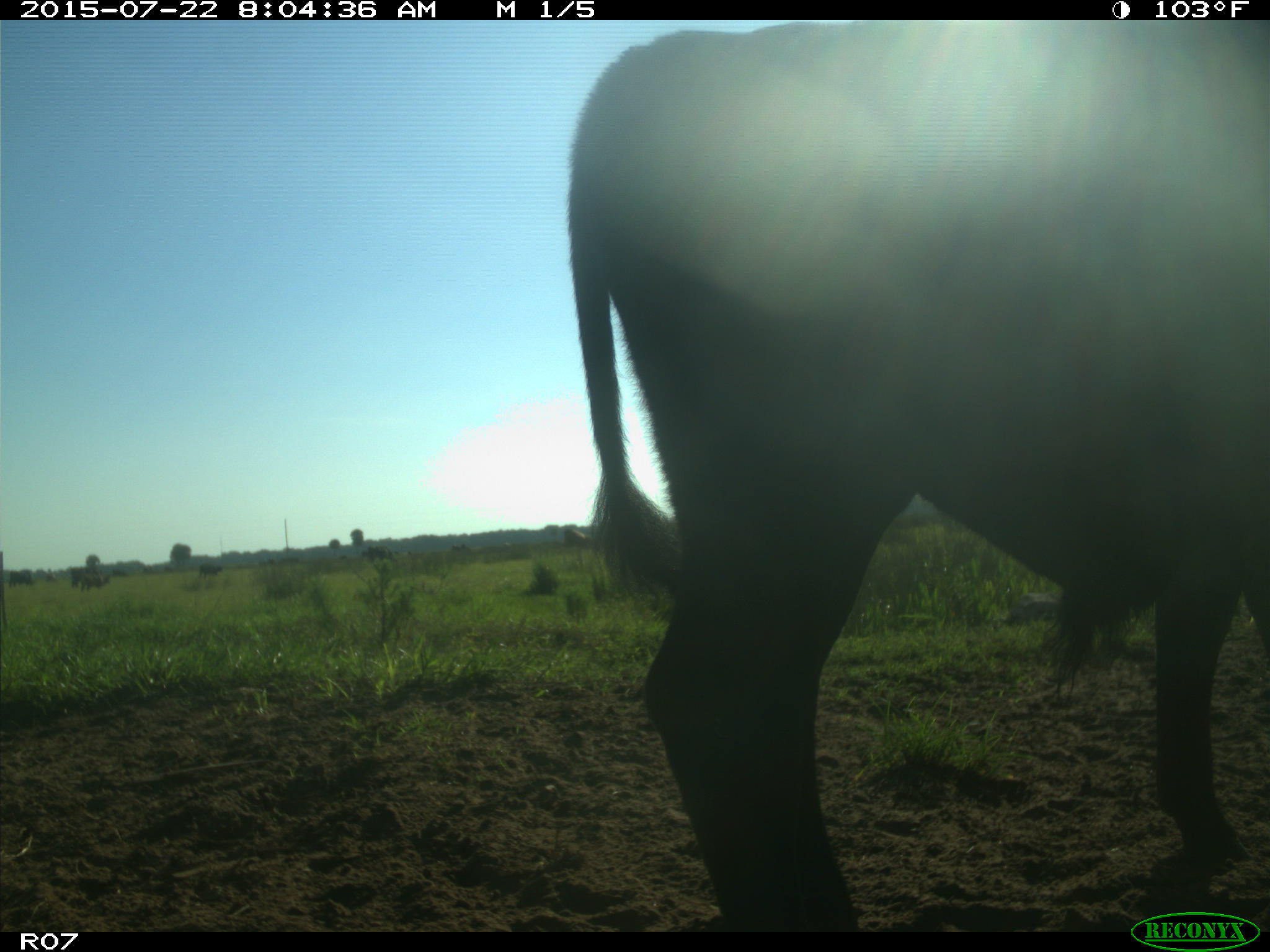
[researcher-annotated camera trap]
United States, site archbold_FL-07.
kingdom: Animalia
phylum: Chordata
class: Mammalia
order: Artiodactyla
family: Bovidae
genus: Bos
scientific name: Bos taurus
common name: domestic cow